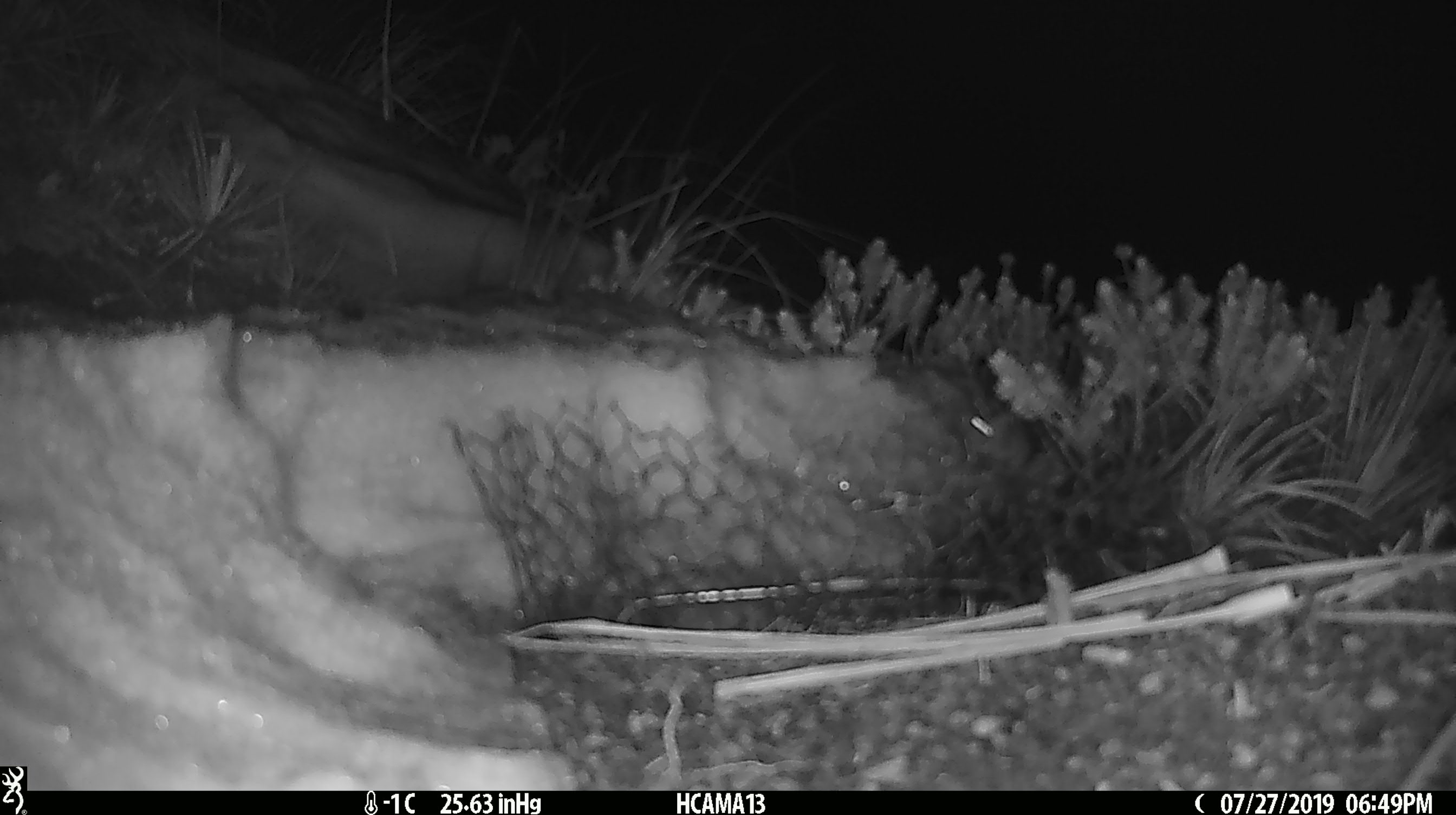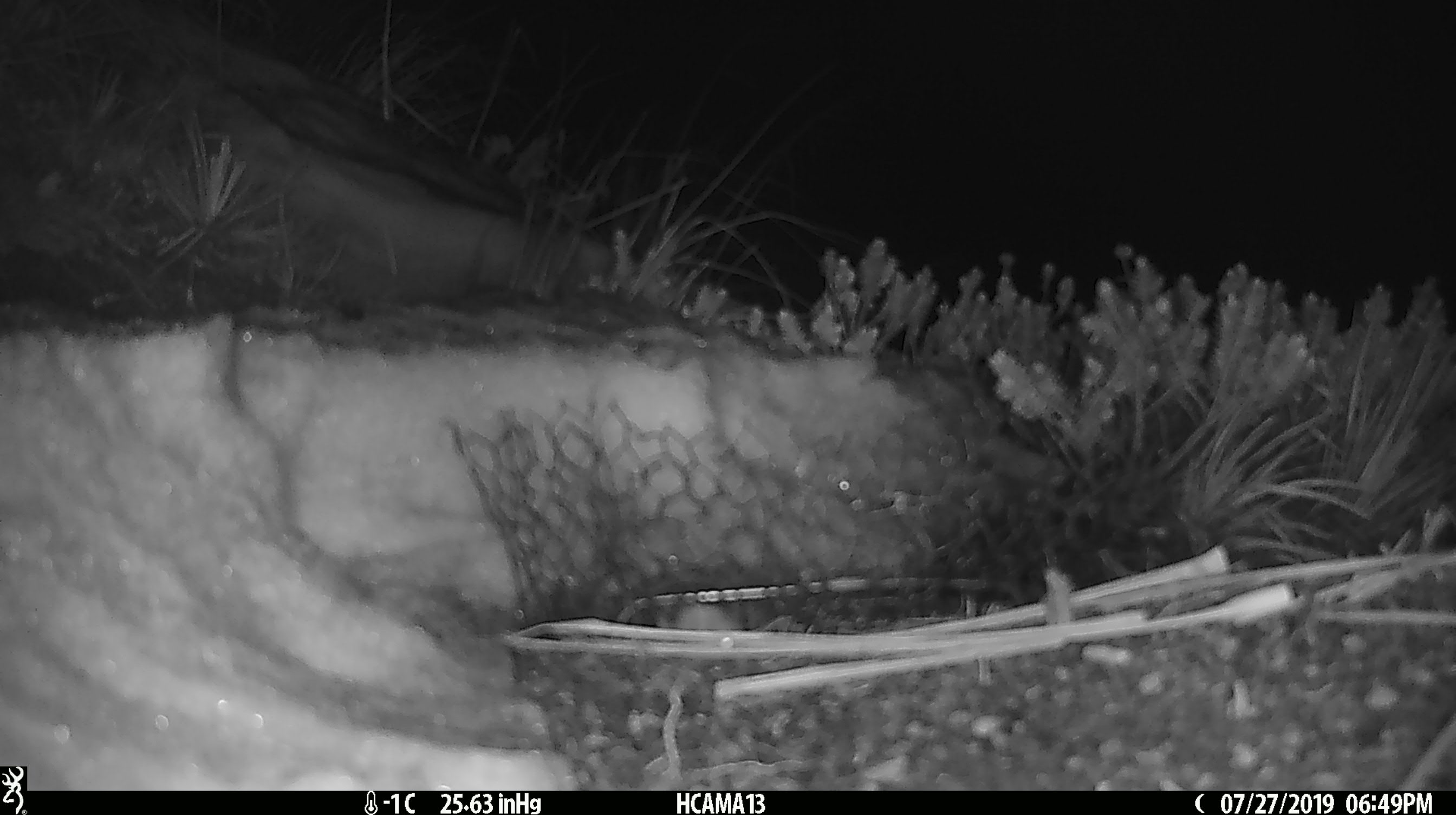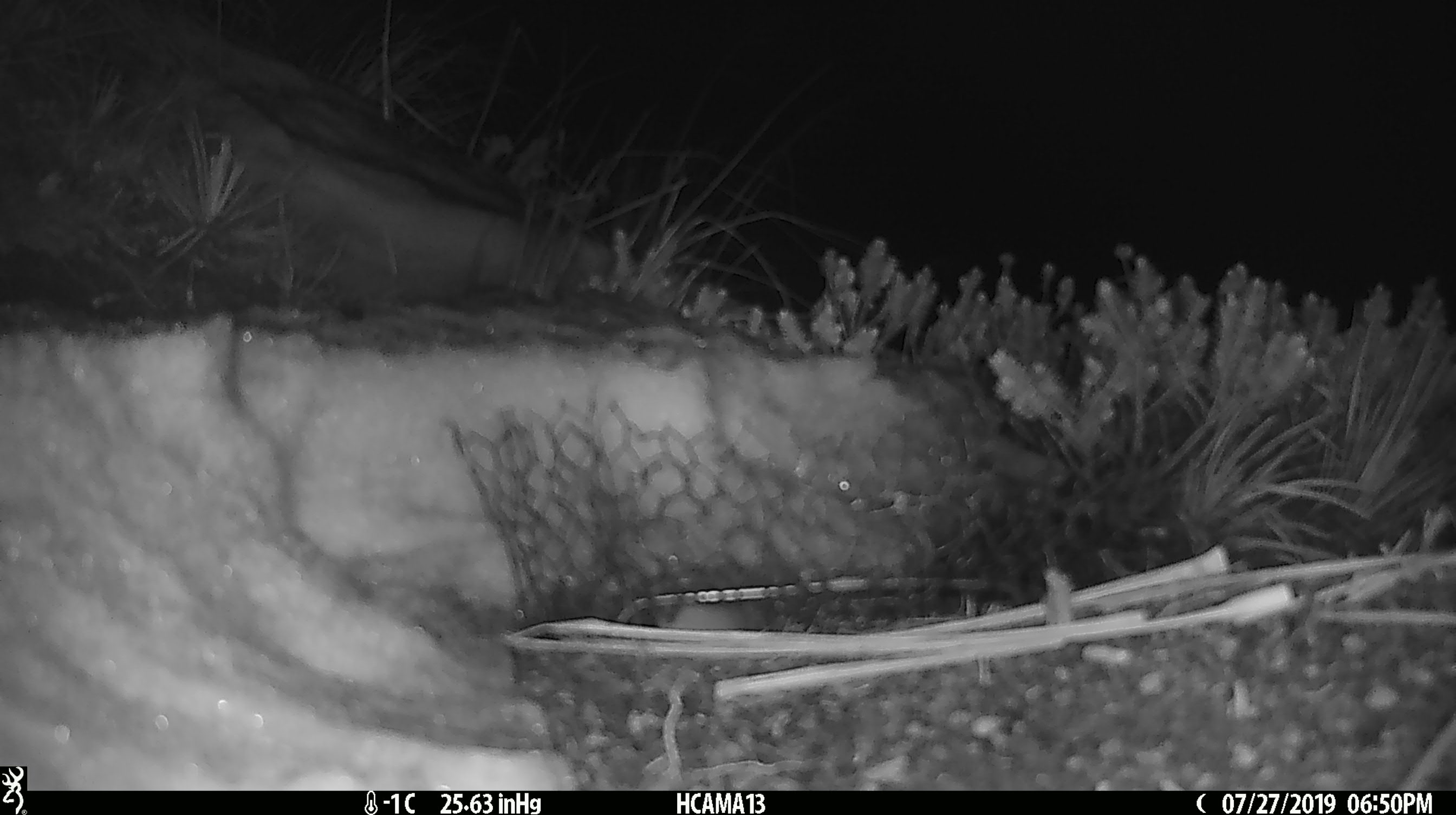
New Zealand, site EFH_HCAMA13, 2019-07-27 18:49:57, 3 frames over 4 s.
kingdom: Animalia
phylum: Chordata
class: Mammalia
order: Rodentia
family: Muridae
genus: Mus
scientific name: Mus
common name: mouse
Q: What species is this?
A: Mouse (Mus).